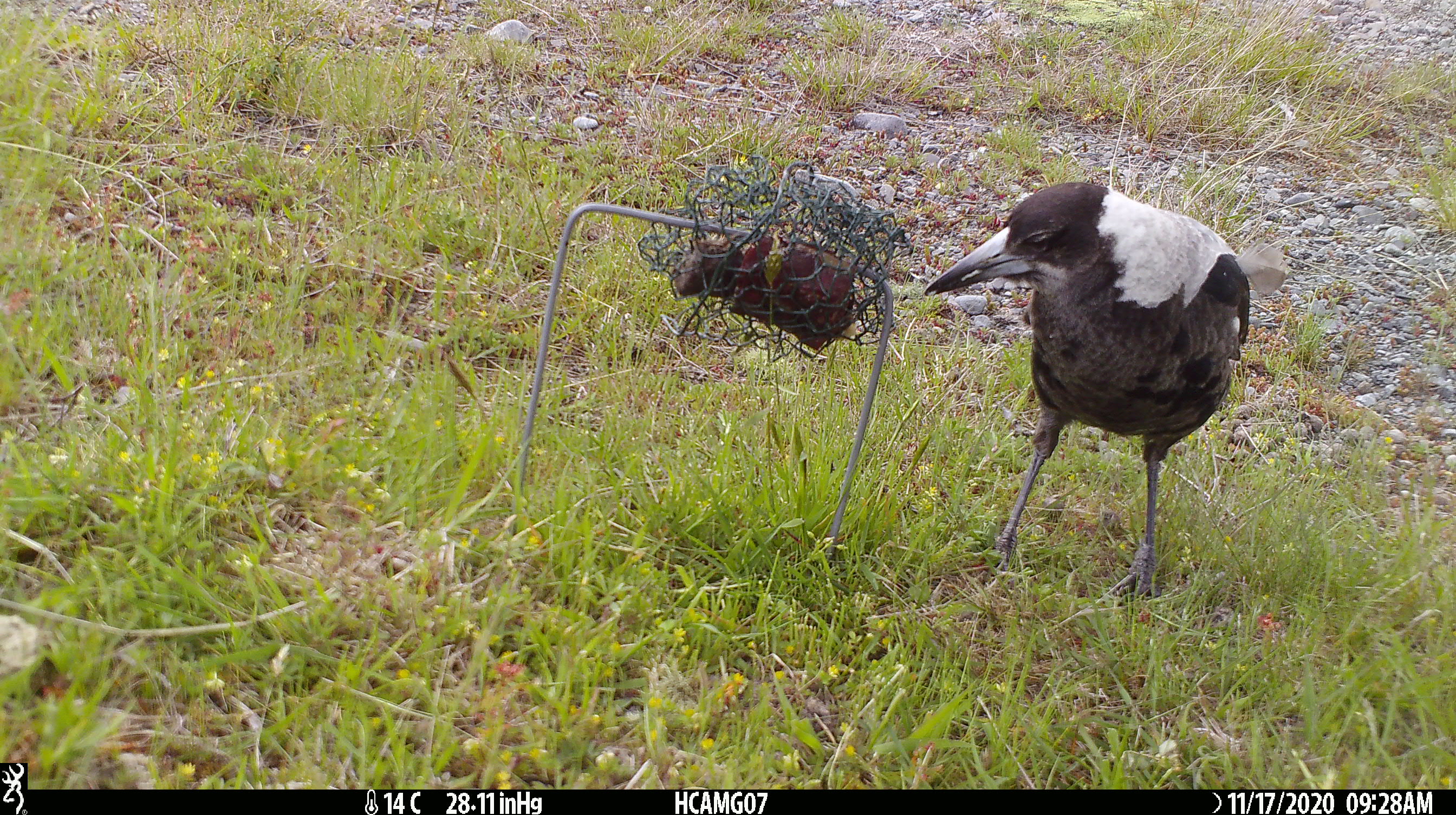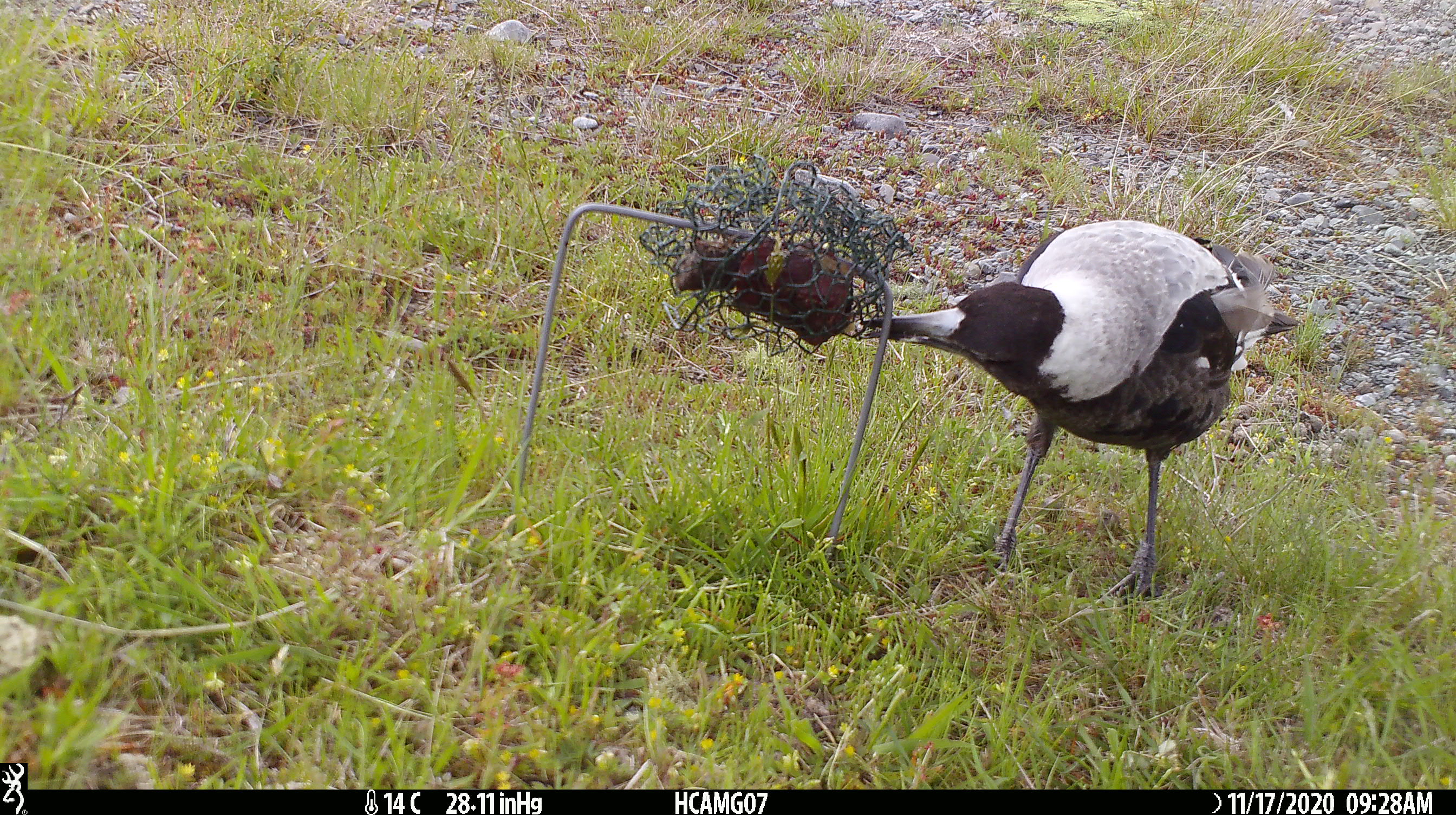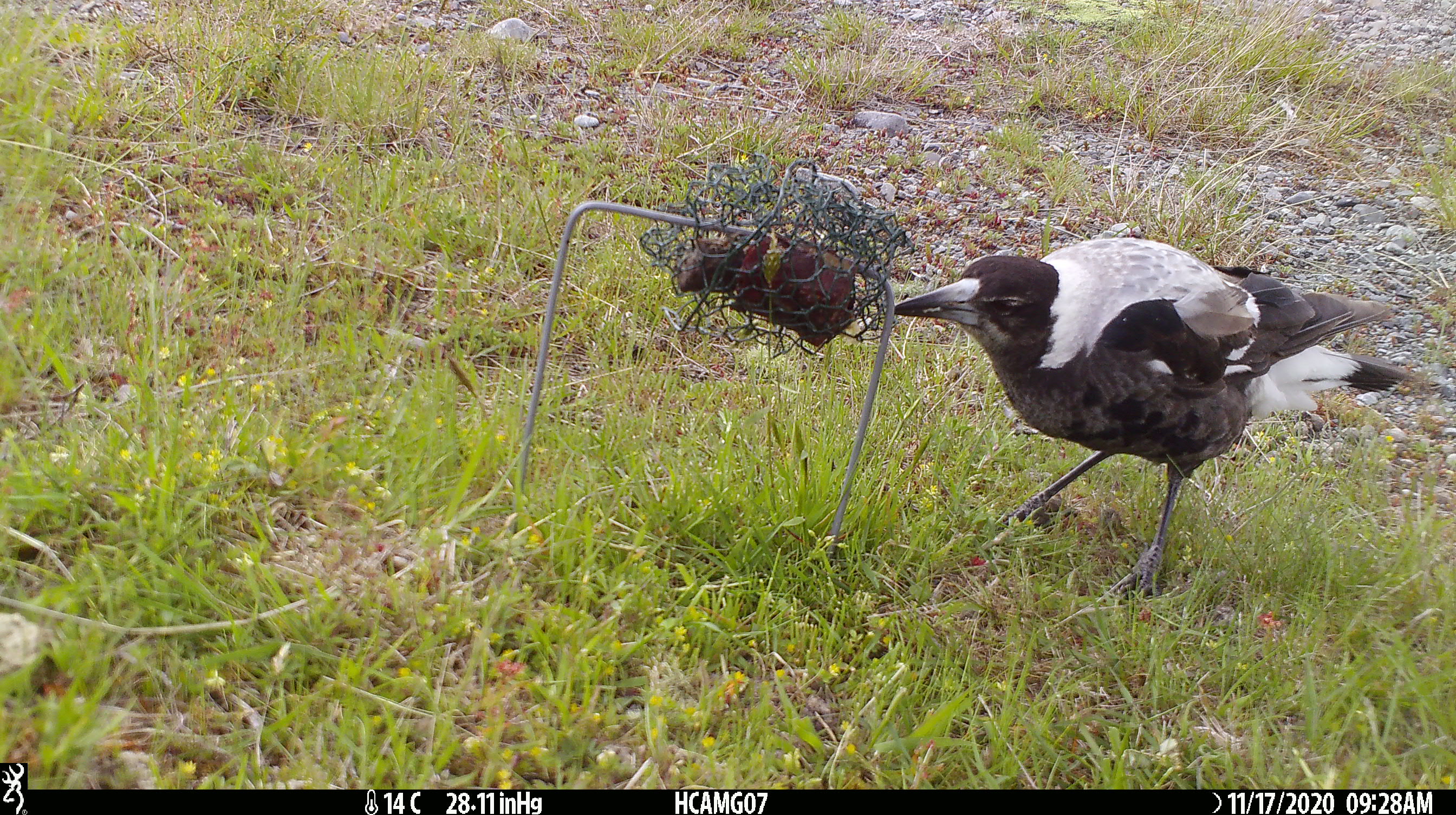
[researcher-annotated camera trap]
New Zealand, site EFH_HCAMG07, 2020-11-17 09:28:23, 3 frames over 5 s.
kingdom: Animalia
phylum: Chordata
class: Aves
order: Passeriformes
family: Artamidae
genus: Gymnorhina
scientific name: Gymnorhina tibicen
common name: australian magpie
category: magpie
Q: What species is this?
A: Magpie (australian magpie) (Gymnorhina tibicen).